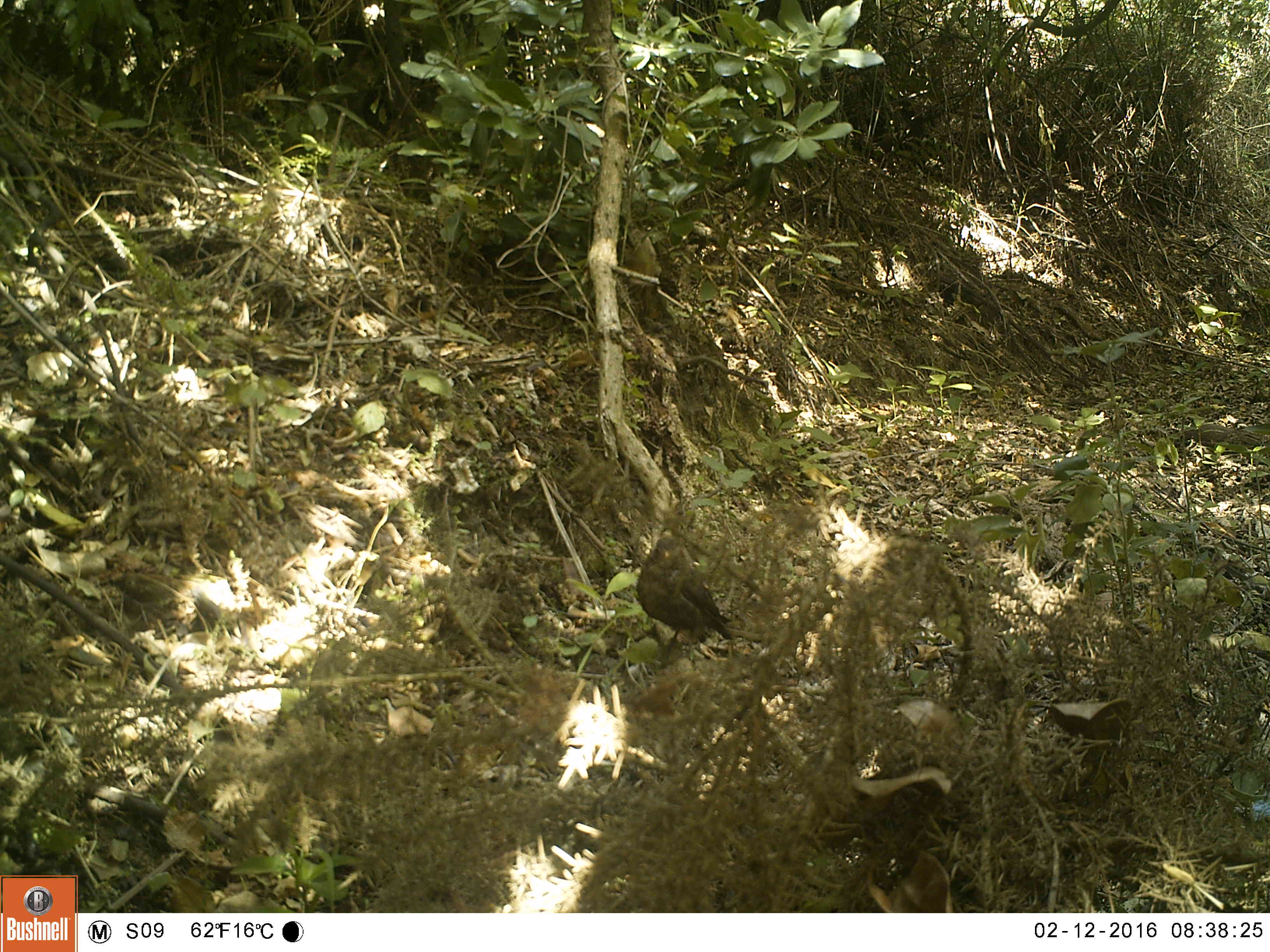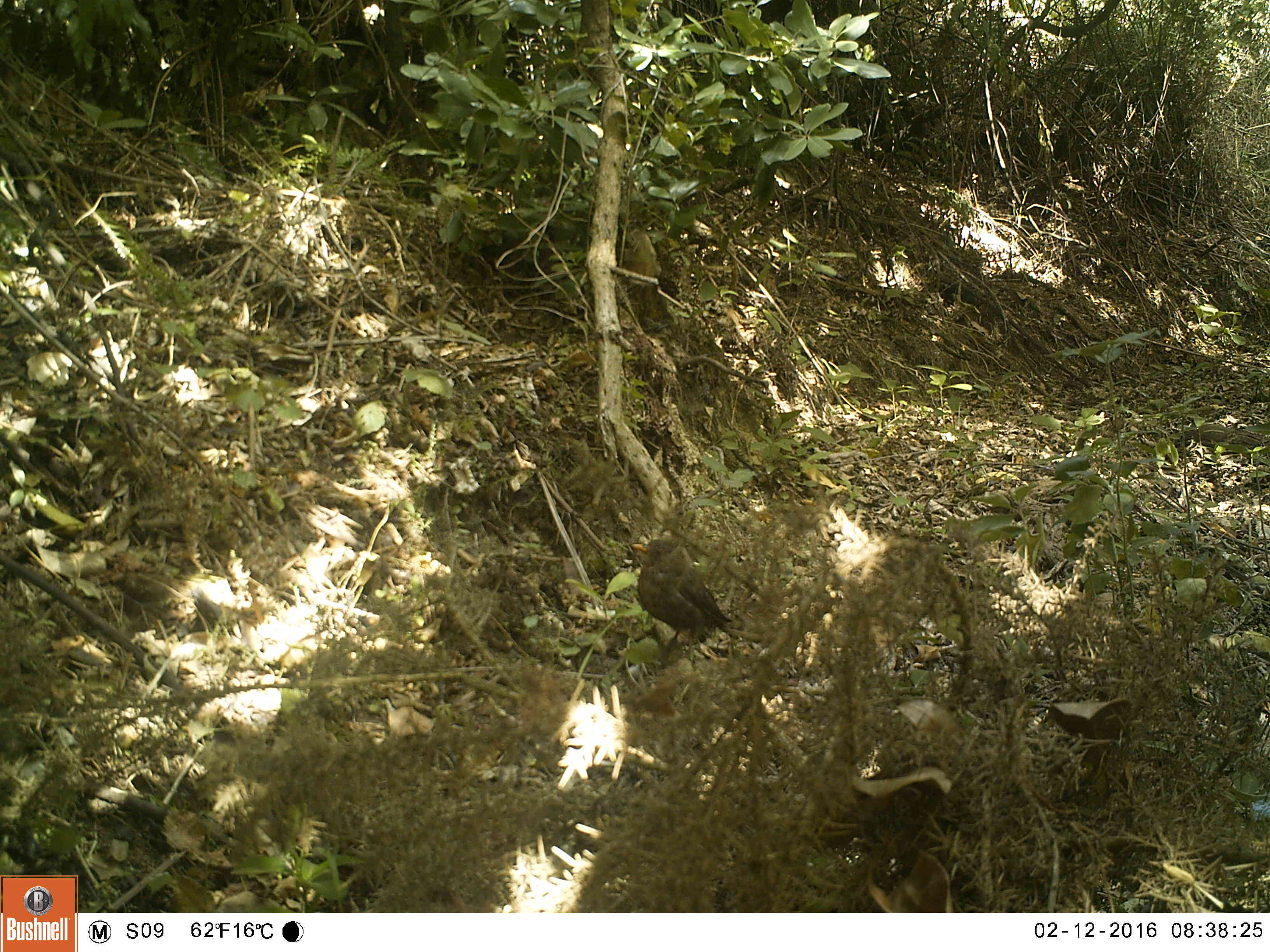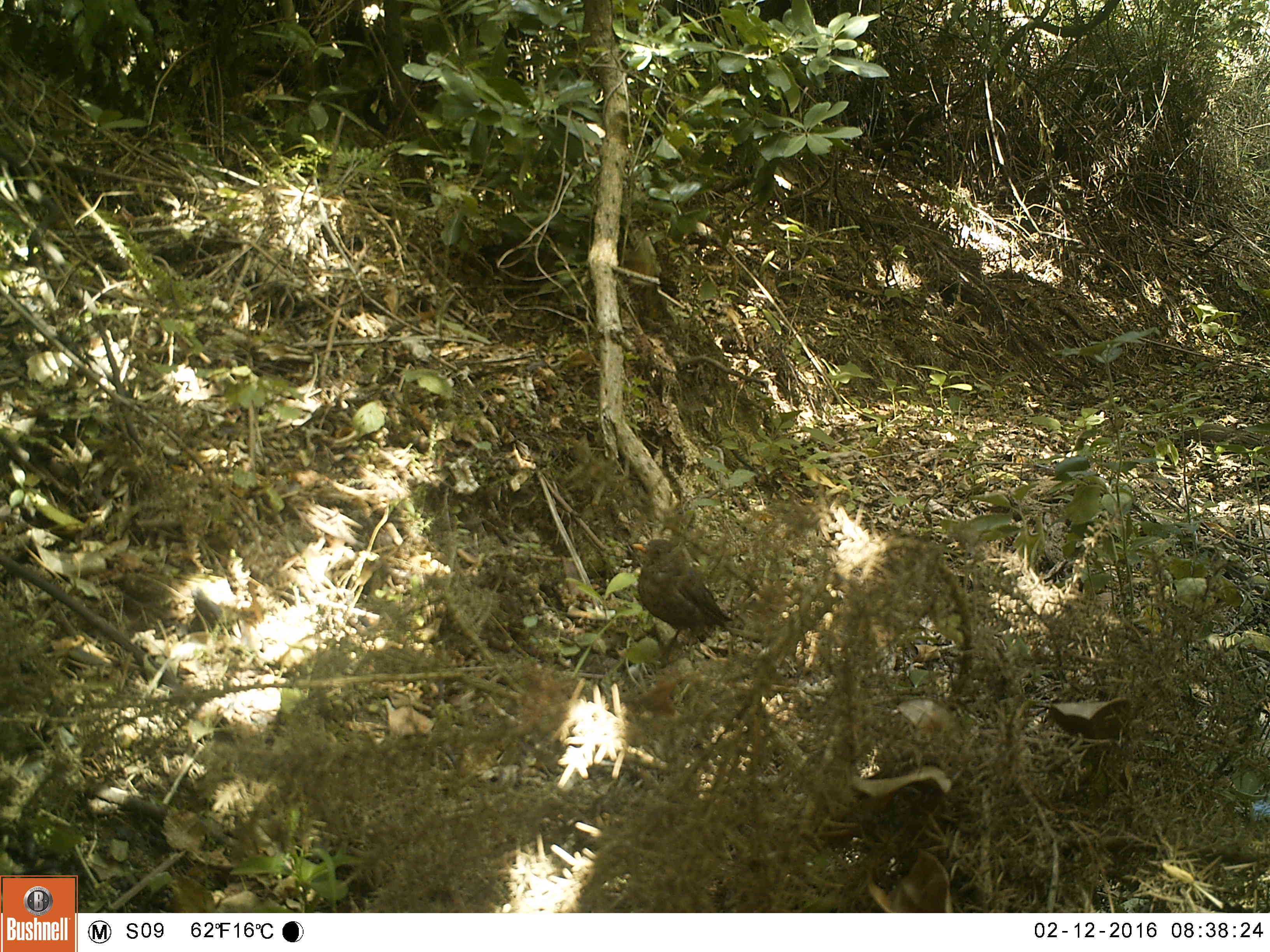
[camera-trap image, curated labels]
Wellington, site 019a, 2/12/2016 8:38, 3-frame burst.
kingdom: Animalia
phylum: Chordata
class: Aves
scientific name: Aves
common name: bird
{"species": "bird (Aves)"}